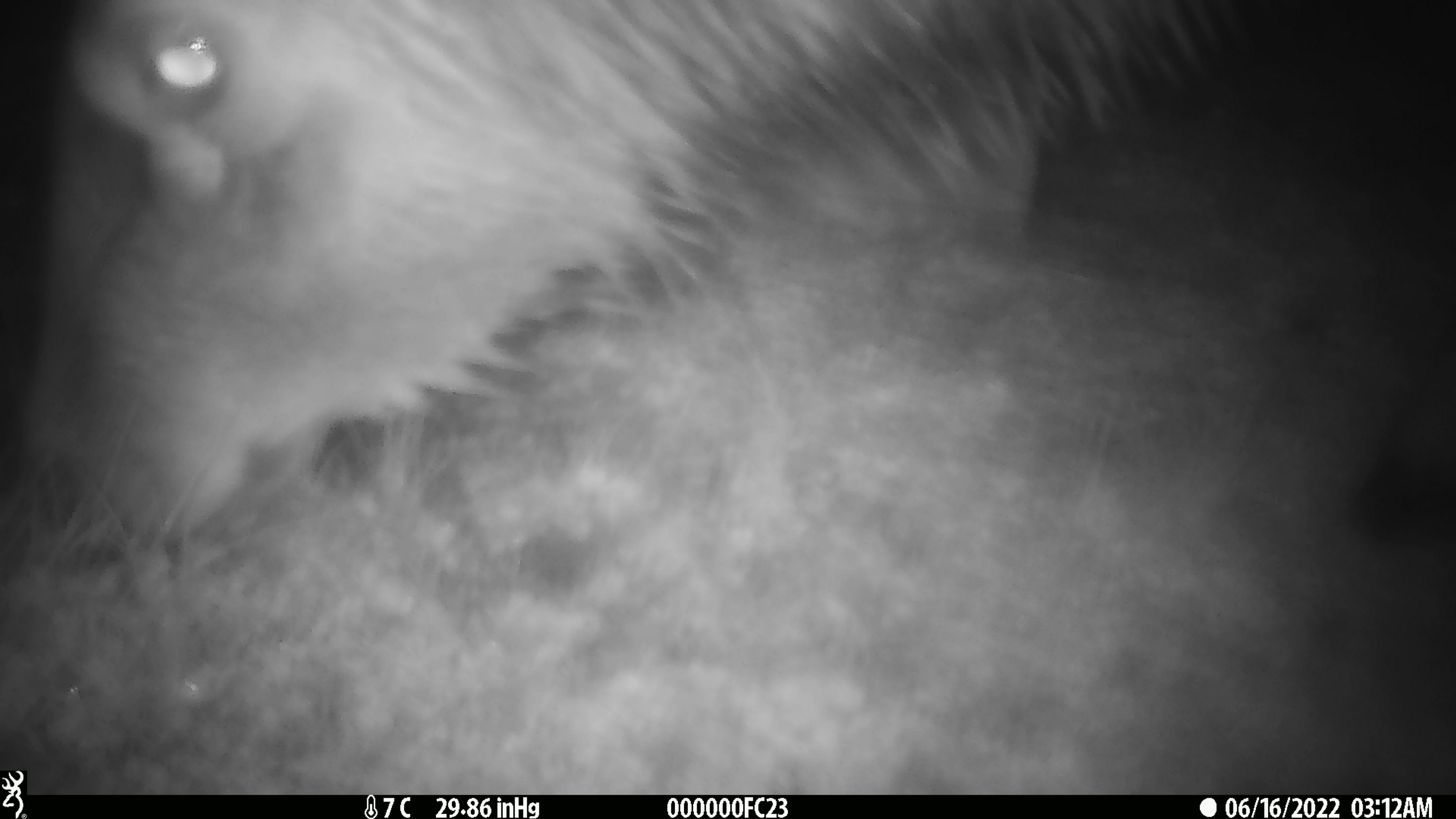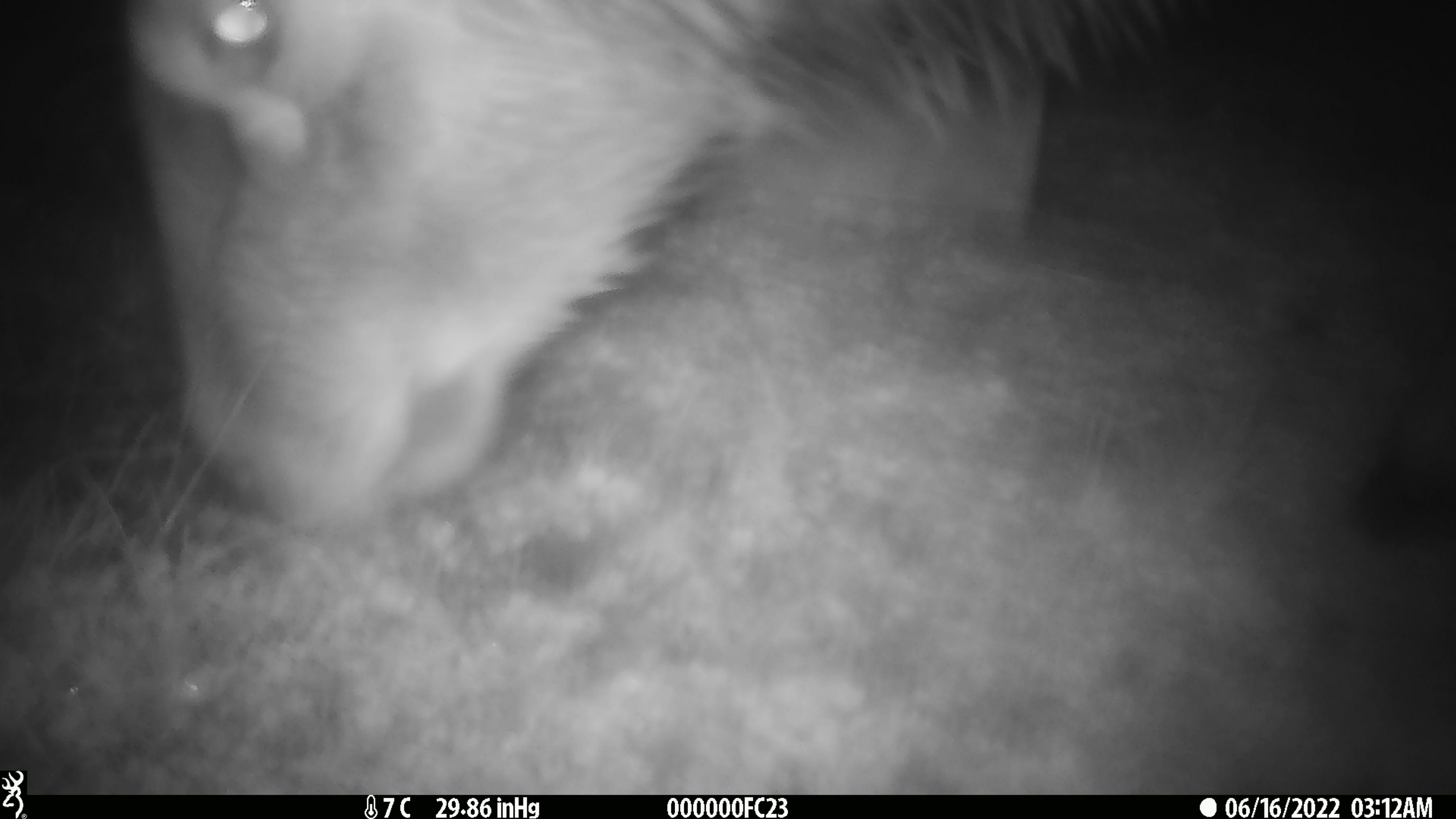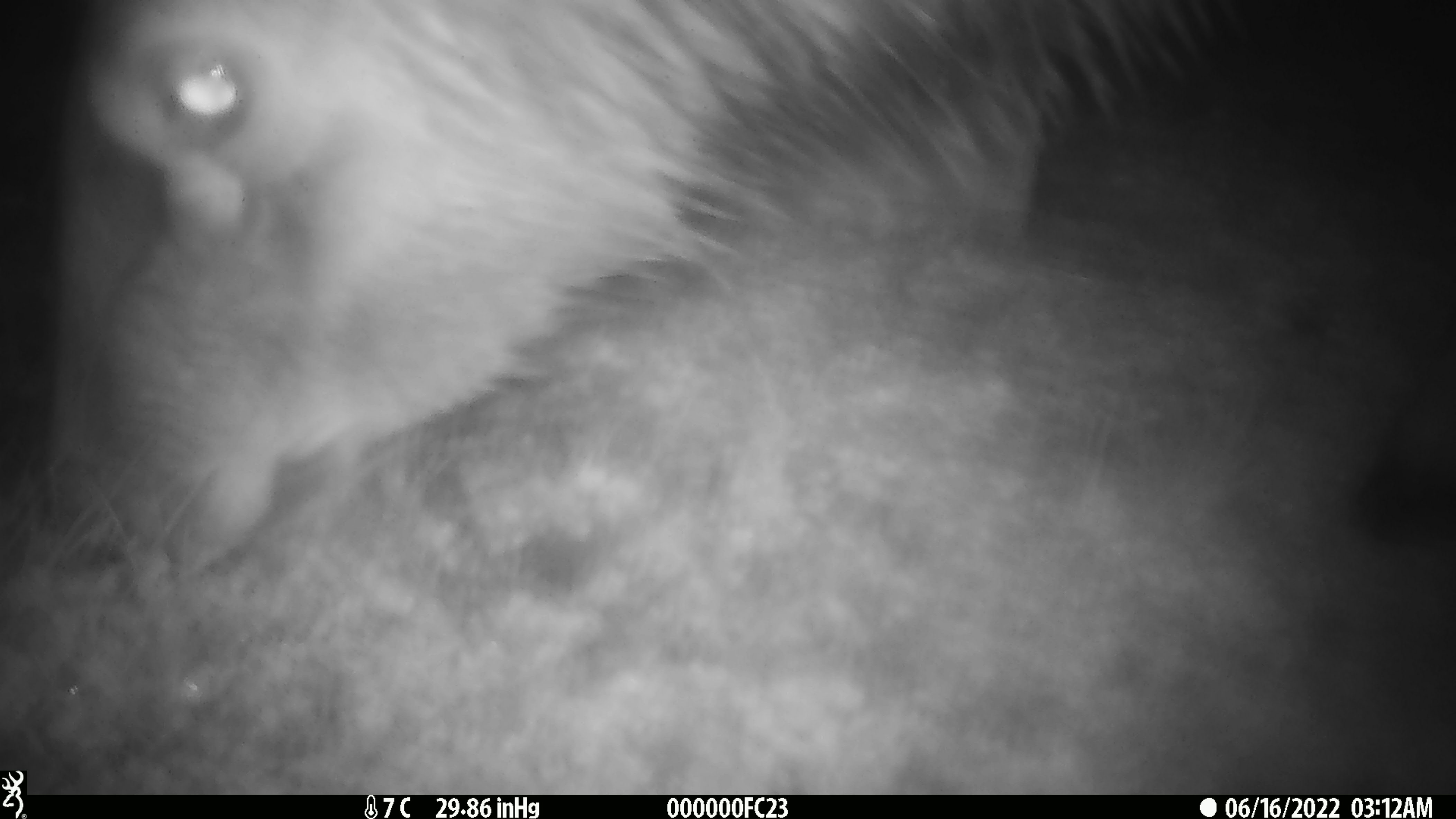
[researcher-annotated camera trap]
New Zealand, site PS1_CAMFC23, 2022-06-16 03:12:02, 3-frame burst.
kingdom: Animalia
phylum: Chordata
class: Mammalia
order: Artiodactyla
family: Cervidae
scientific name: Cervidae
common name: deer